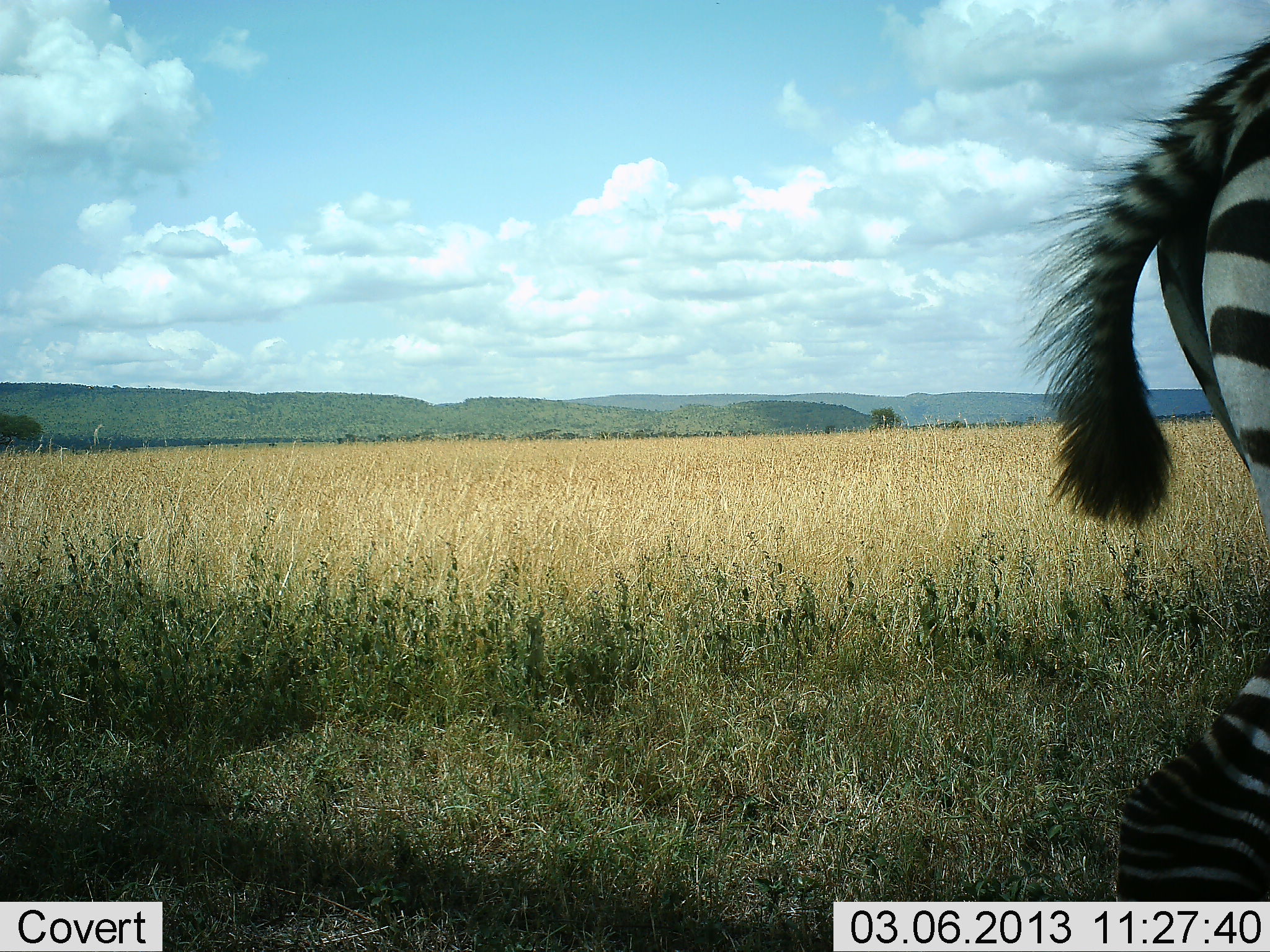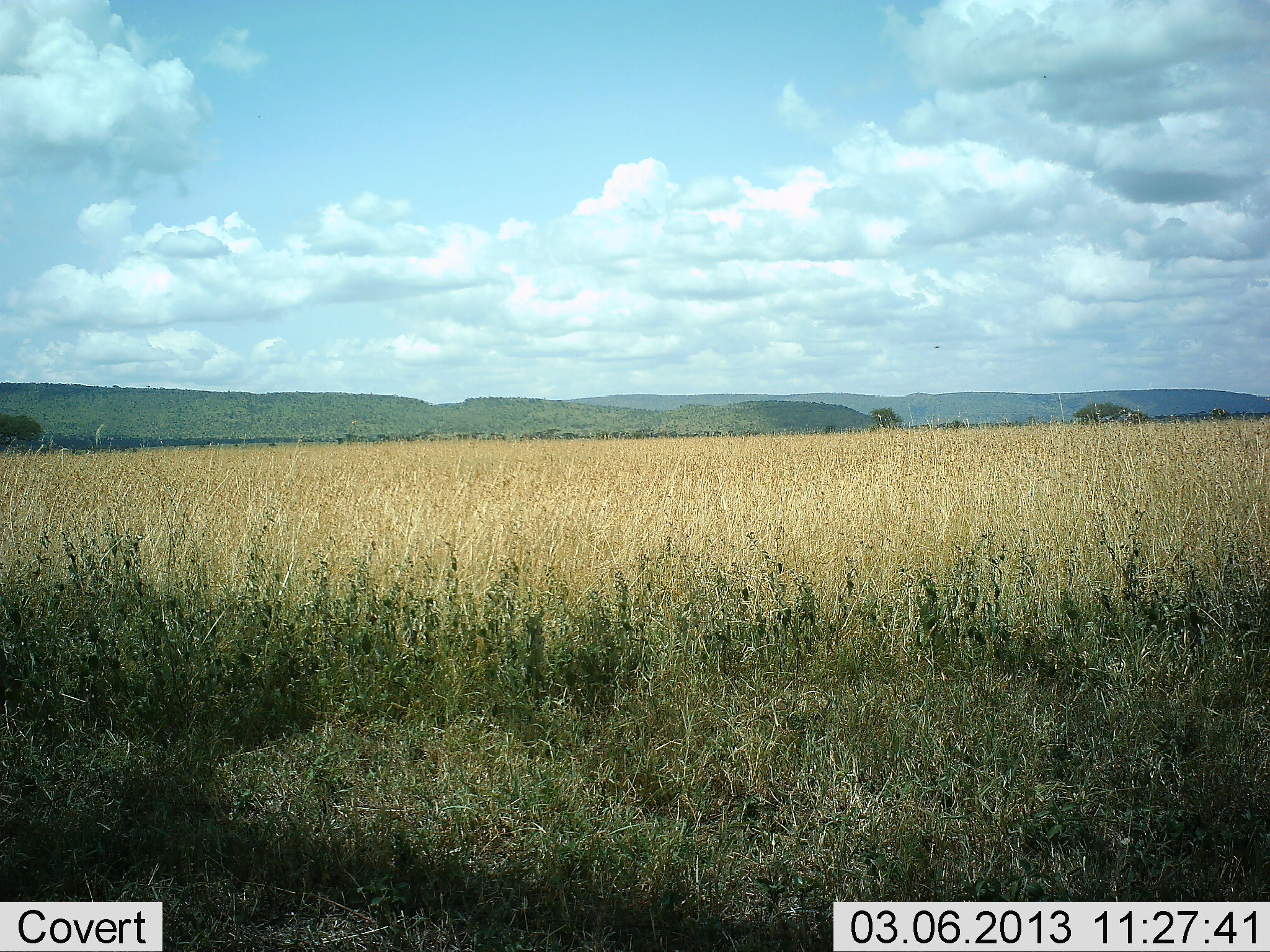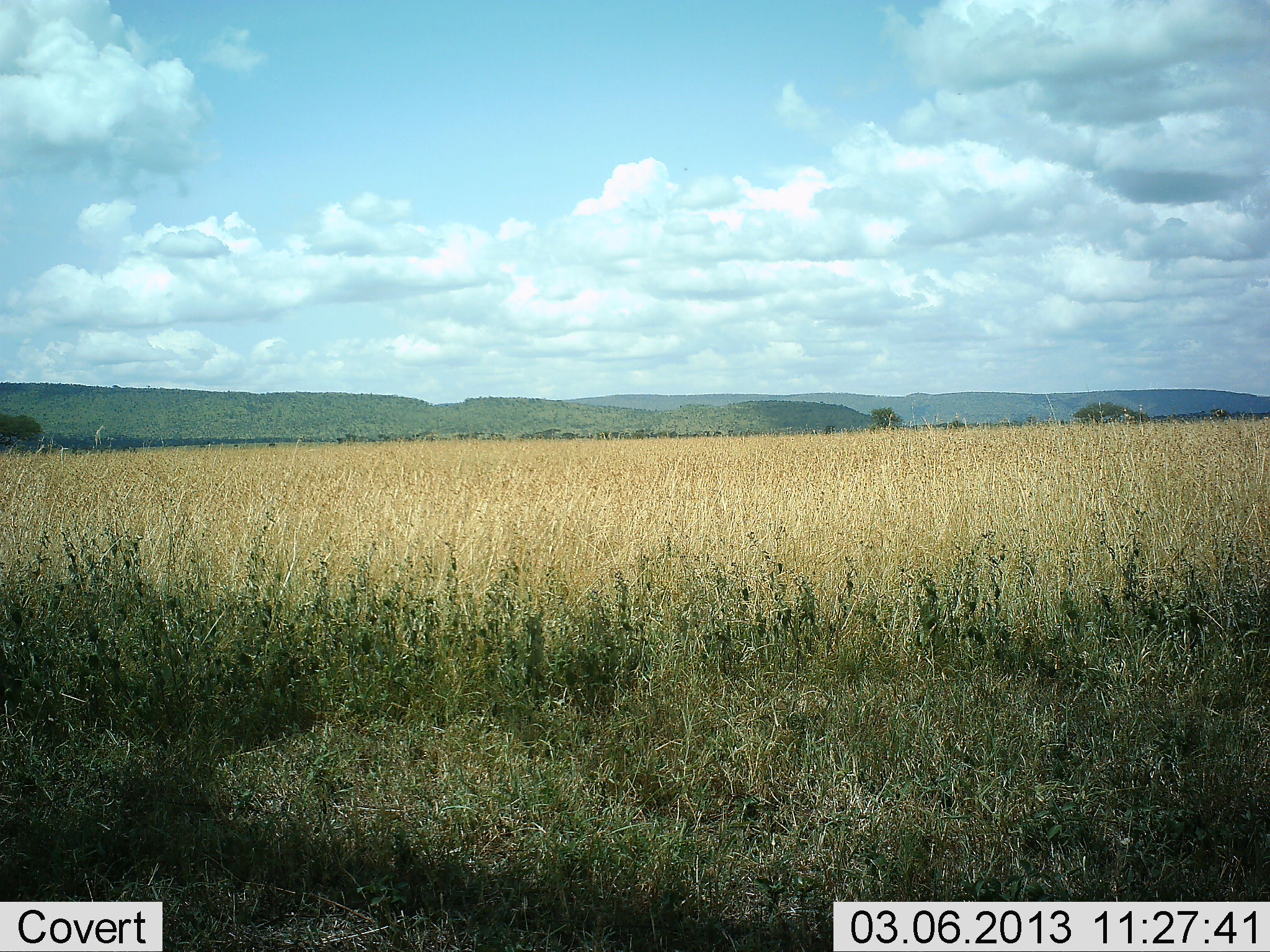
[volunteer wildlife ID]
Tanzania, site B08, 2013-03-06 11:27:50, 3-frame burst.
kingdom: Animalia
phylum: Chordata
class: Mammalia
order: Perissodactyla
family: Equidae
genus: Equus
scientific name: Equus quagga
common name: plains zebra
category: zebra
Zebra (plains zebra) (Equus quagga), count 1. Behavior (volunteer vote fractions): standing 11%, resting 0%, moving 94%, interacting 6%. Young present (vote fraction): 6%. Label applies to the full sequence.